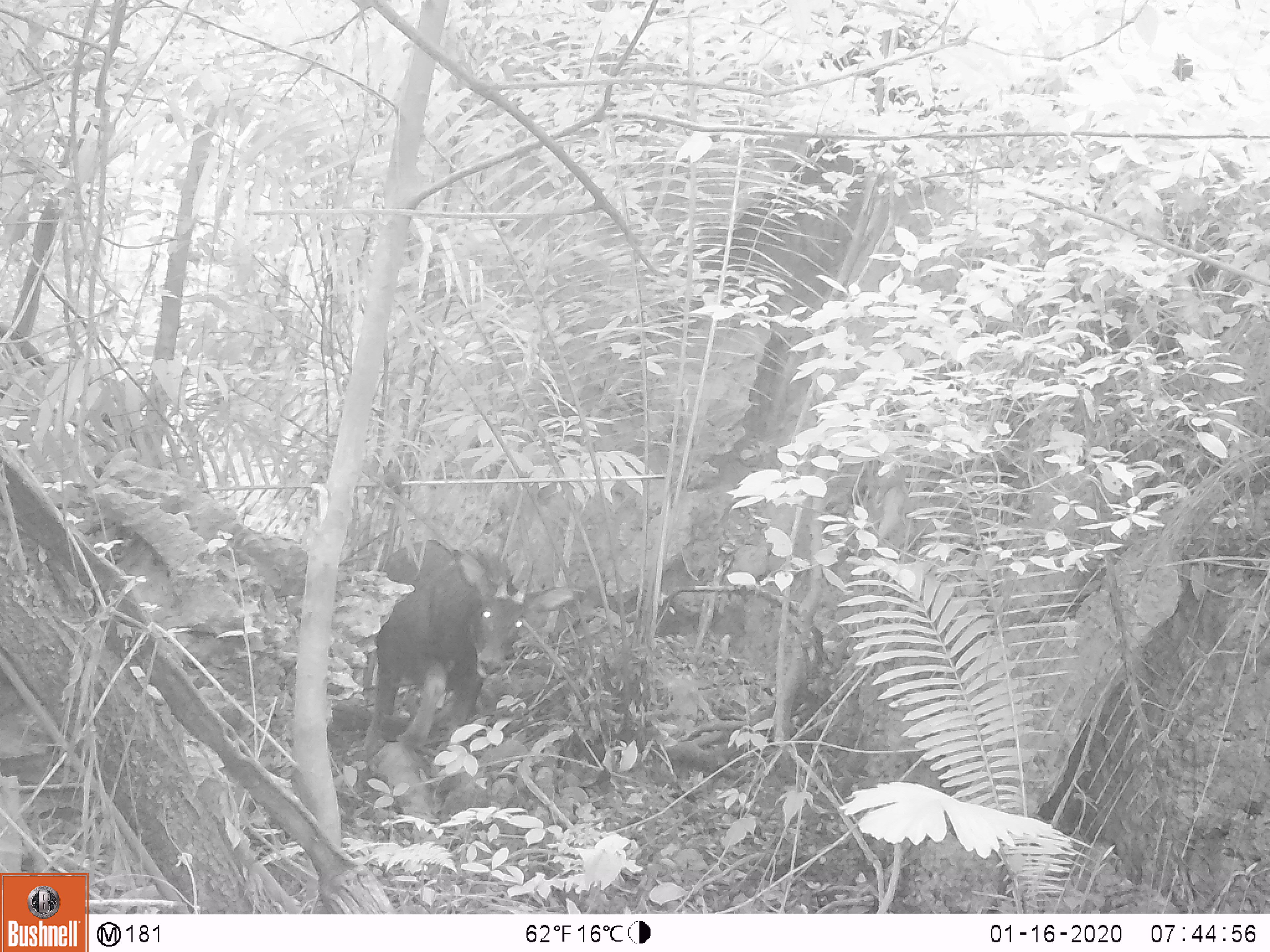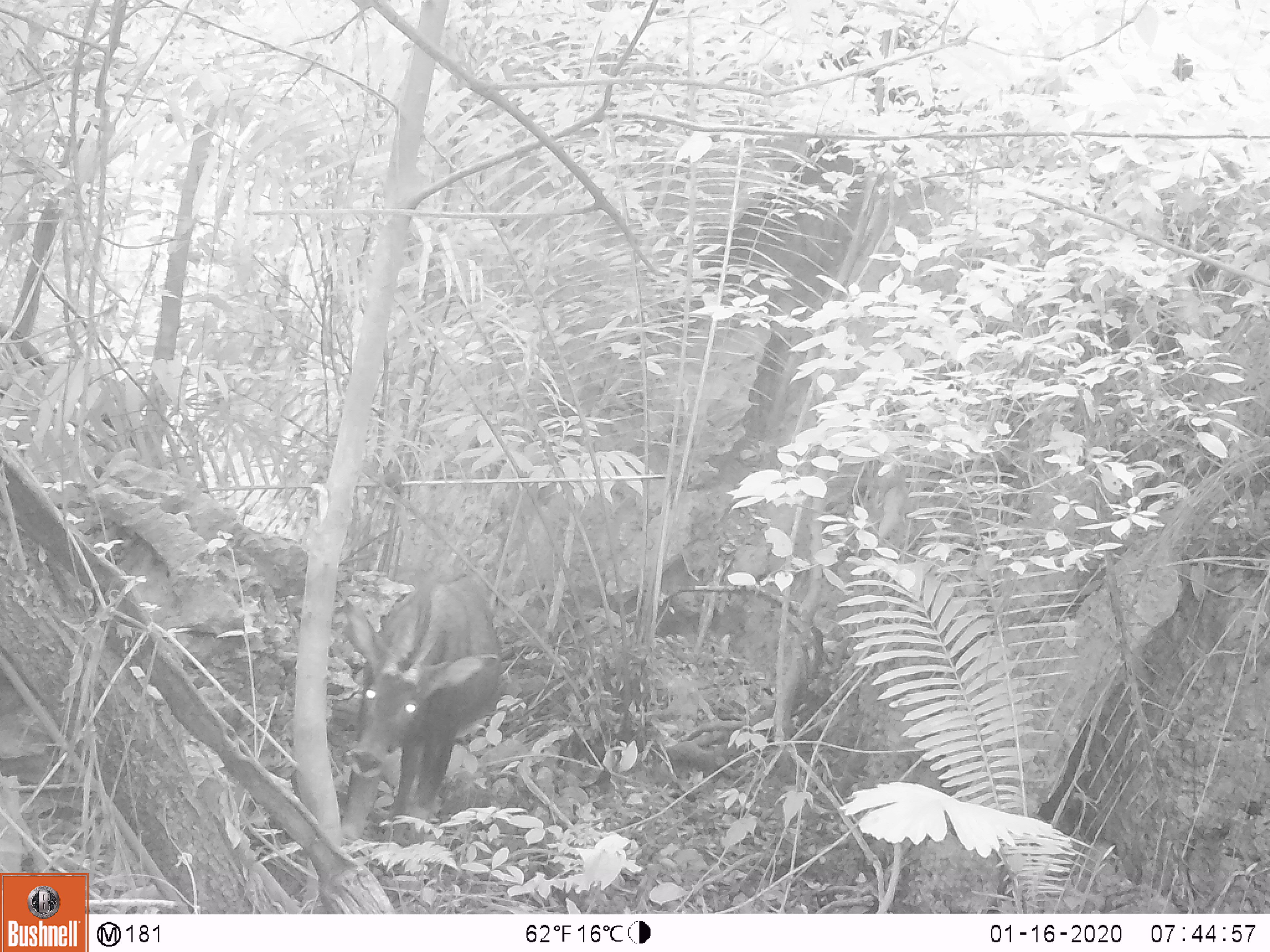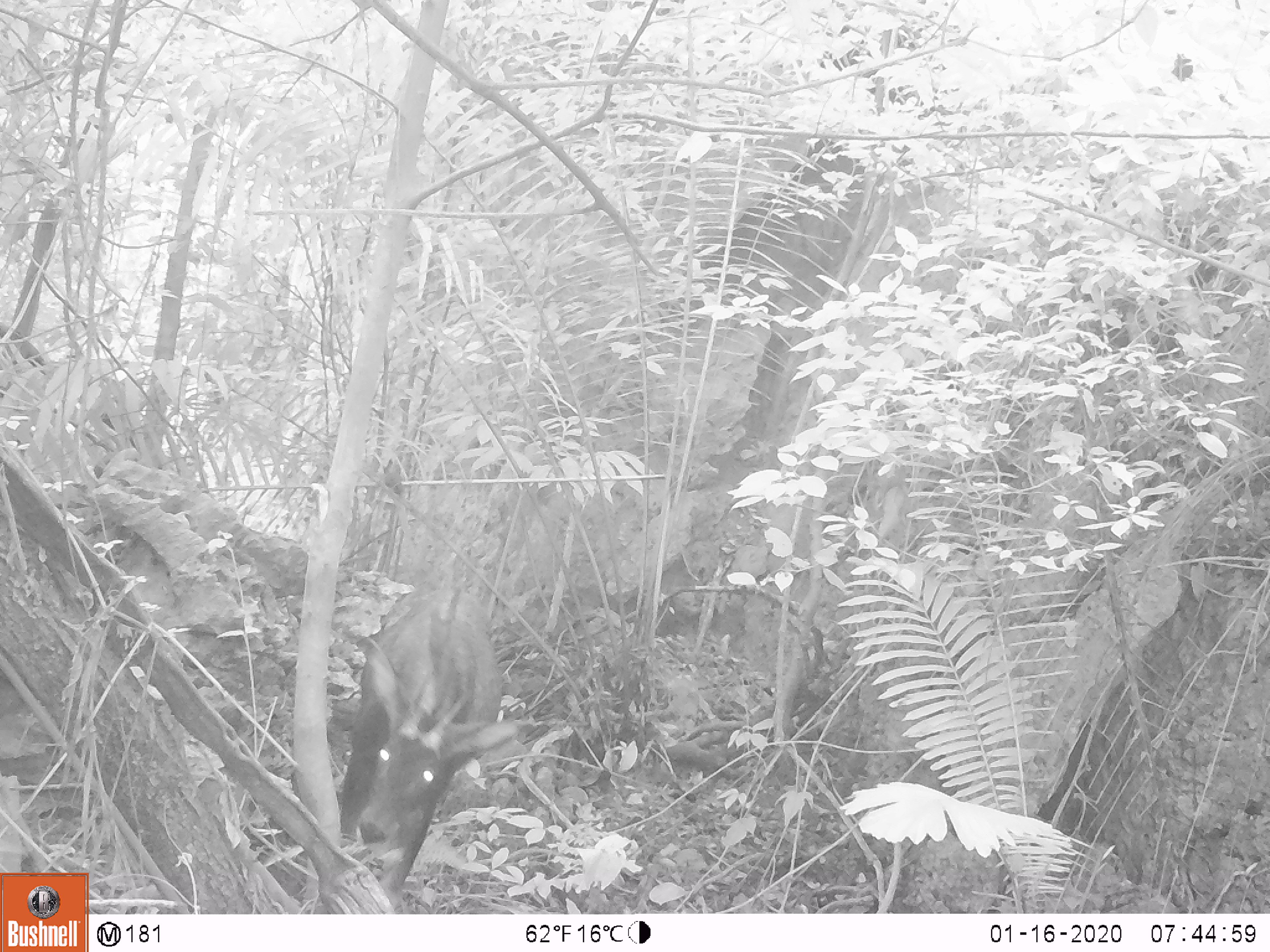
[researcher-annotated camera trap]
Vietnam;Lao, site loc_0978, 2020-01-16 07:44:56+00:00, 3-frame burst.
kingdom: Animalia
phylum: Chordata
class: Mammalia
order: Artiodactyla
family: Bovidae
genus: Capricornis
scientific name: Capricornis sumatraensis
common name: chinese serow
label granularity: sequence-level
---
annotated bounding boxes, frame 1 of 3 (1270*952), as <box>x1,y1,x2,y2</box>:
chinese serow: <box>710,127,896,468</box>; <box>361,537,586,758</box>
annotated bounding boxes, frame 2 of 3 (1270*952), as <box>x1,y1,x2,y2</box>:
chinese serow: <box>707,138,878,487</box>; <box>336,572,504,843</box>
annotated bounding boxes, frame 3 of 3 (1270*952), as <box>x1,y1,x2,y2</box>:
chinese serow: <box>336,573,519,911</box>; <box>709,137,872,462</box>